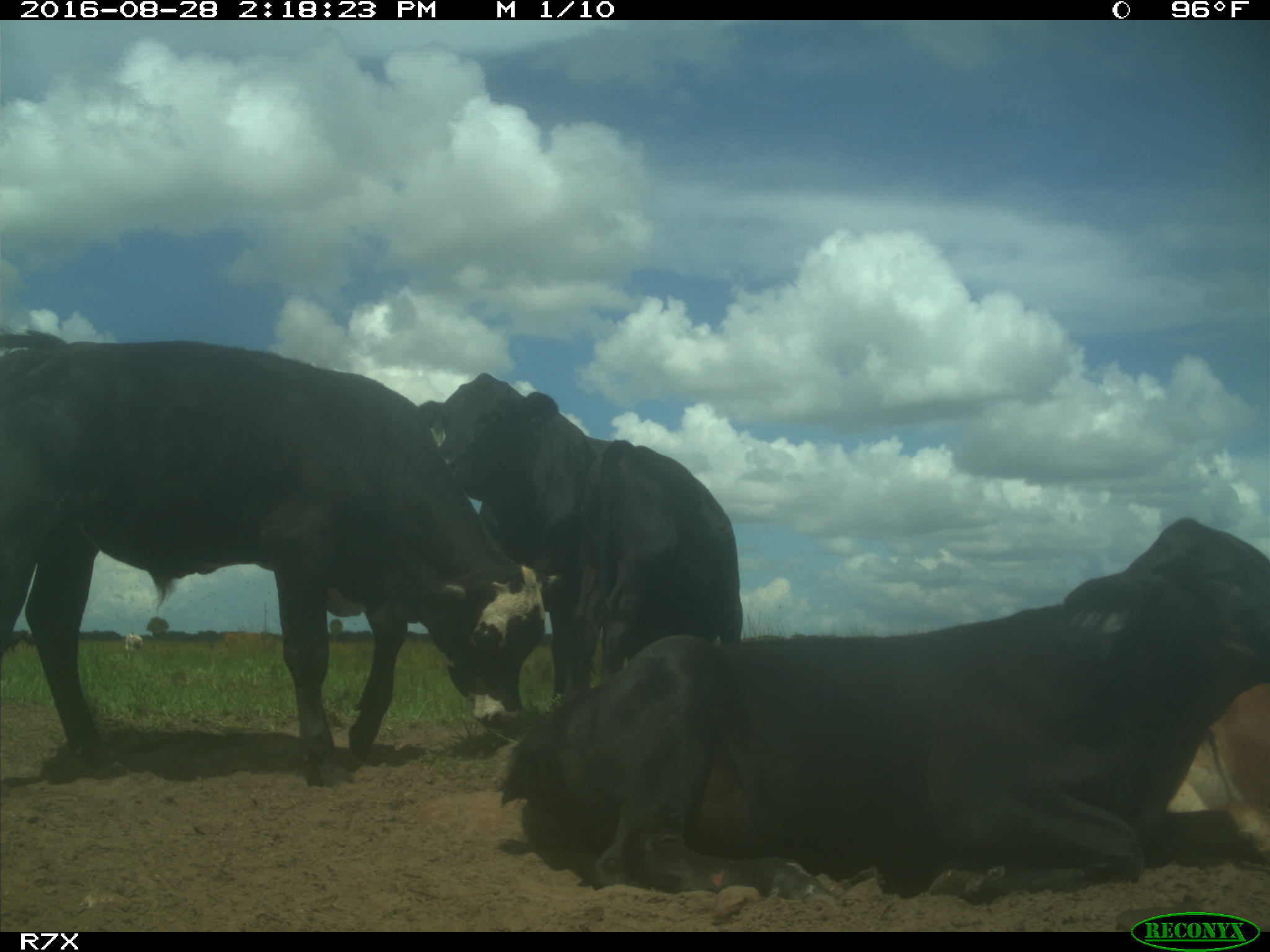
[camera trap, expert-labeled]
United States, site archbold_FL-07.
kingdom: Animalia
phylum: Chordata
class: Mammalia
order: Artiodactyla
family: Bovidae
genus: Bos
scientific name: Bos taurus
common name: domestic cow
Bos taurus (domestic cow).